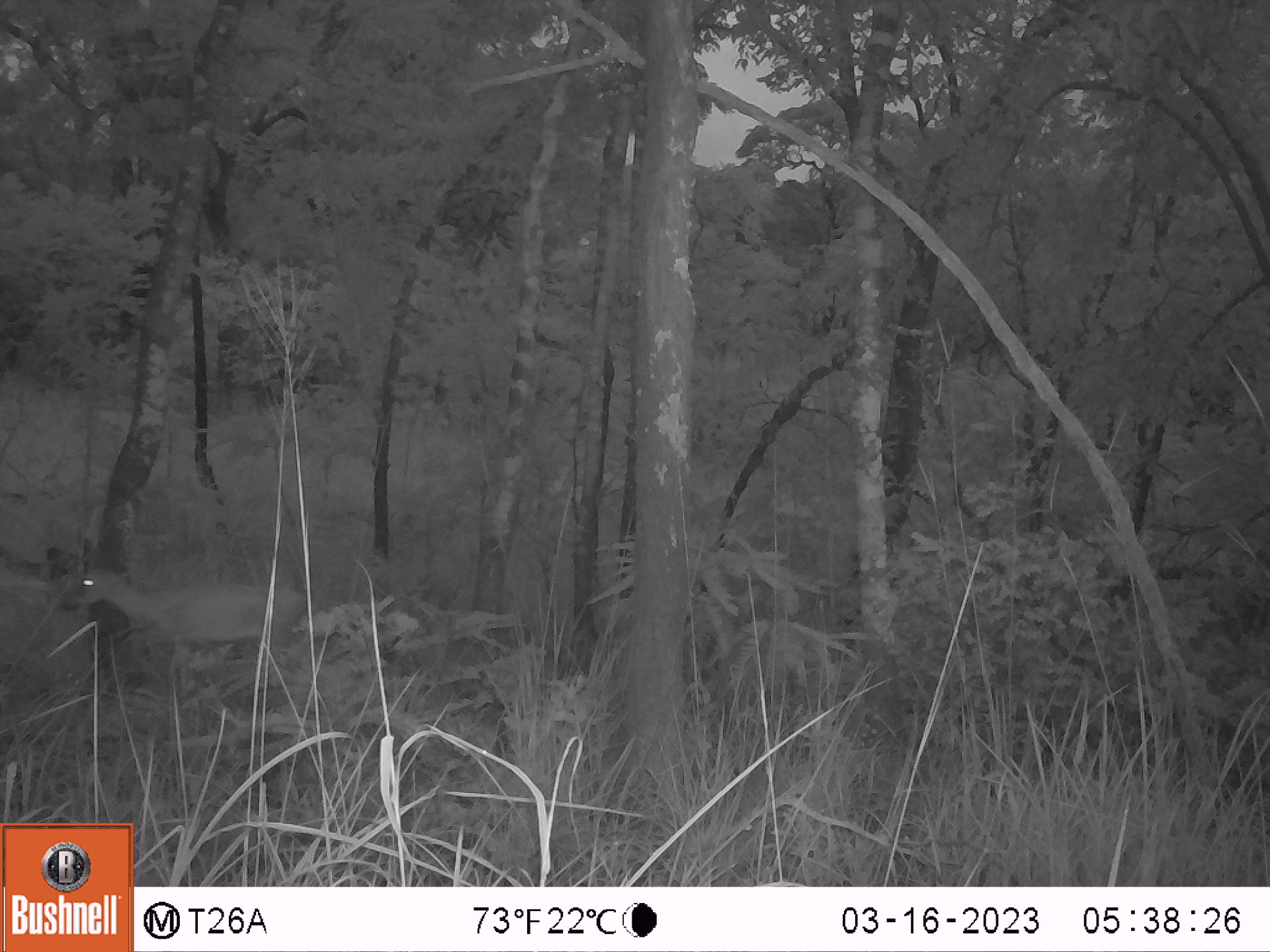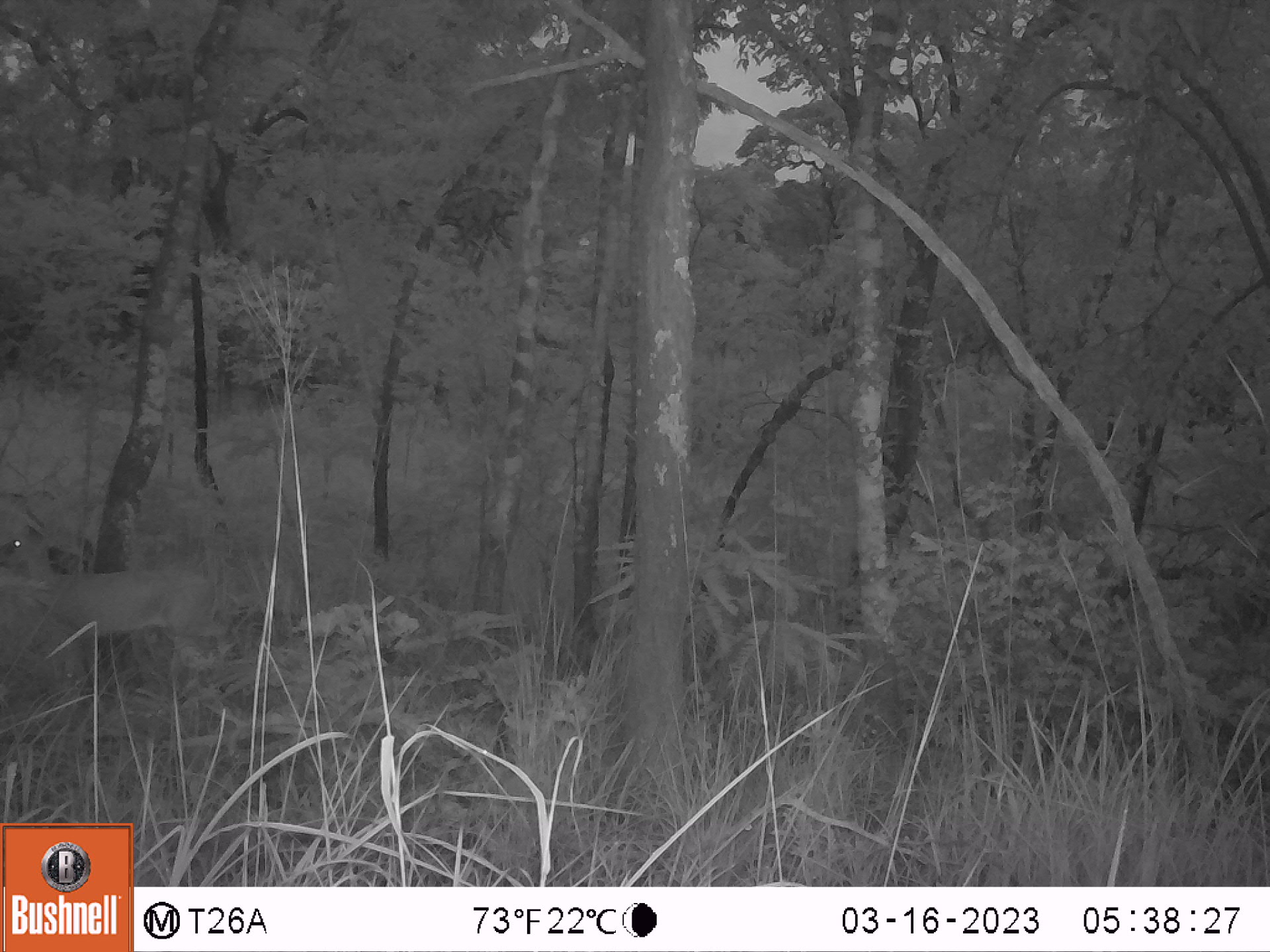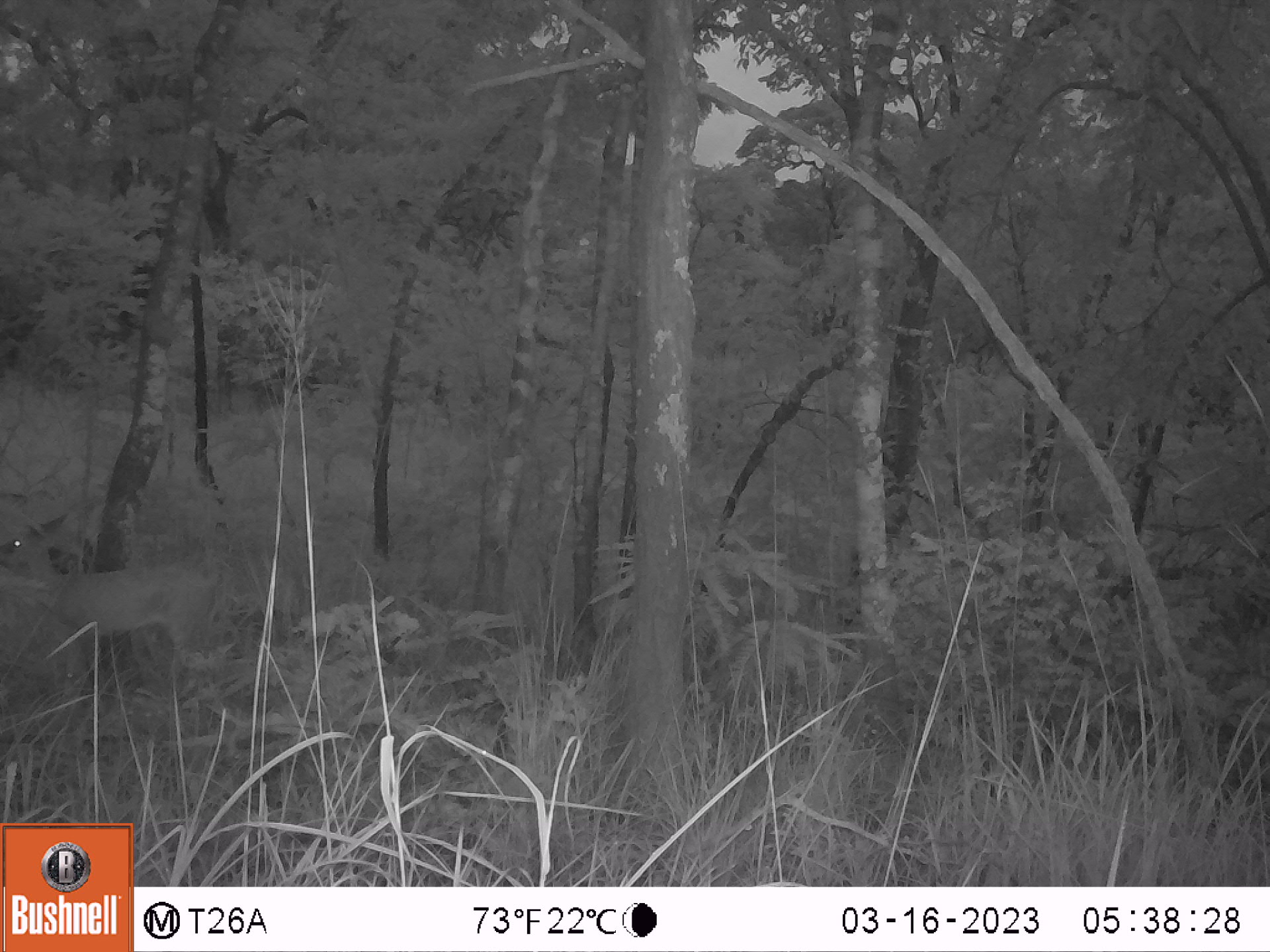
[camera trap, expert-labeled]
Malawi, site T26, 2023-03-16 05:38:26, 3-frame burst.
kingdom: Animalia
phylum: Chordata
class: Mammalia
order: Artiodactyla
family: Bovidae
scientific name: Antilopinae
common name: small antelope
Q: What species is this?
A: Small antelope (Antilopinae).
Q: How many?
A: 1.